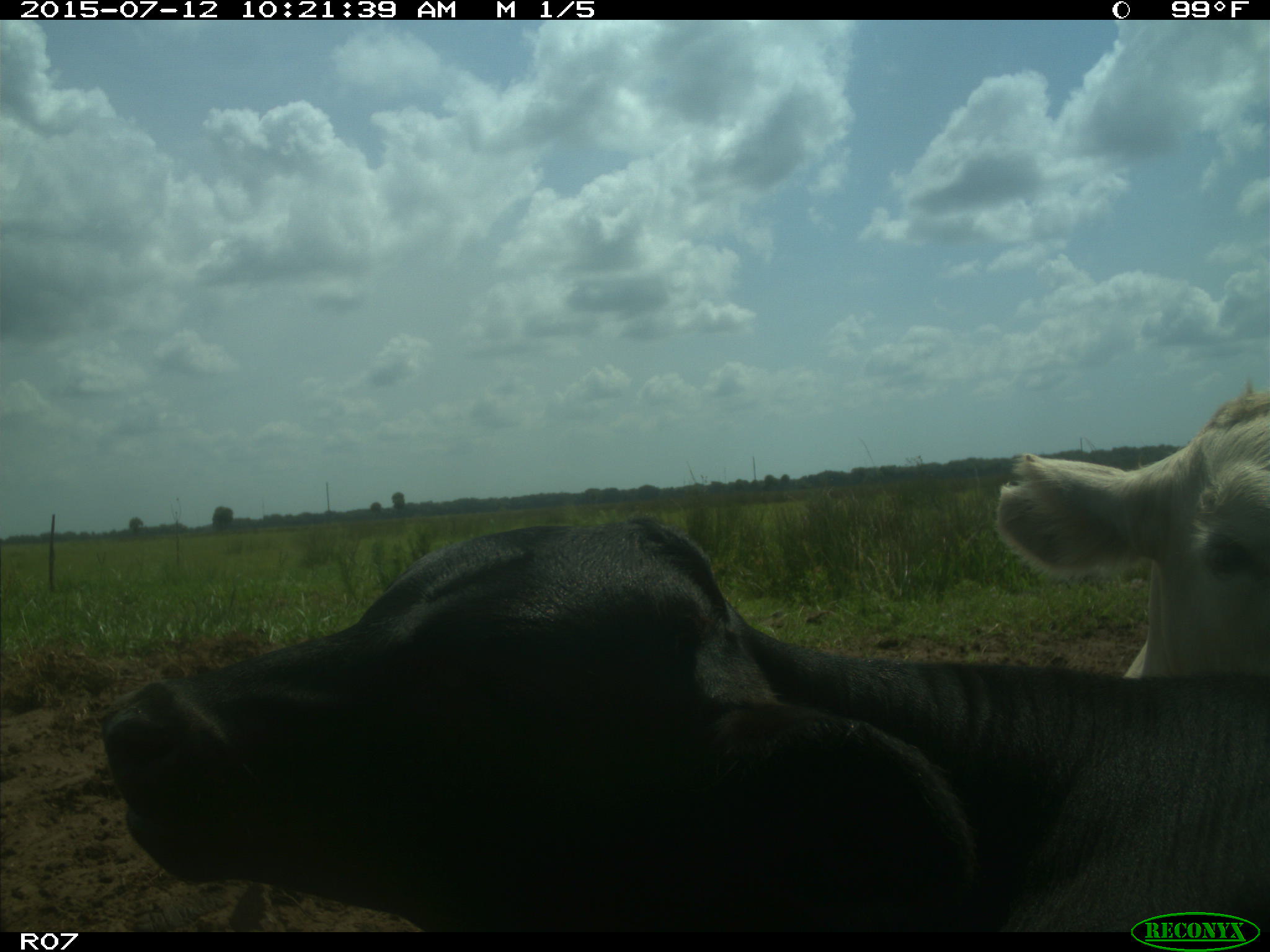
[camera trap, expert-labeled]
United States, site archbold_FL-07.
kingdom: Animalia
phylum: Chordata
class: Mammalia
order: Artiodactyla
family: Bovidae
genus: Bos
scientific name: Bos taurus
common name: domestic cow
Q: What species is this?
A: Bos taurus (domestic cow).